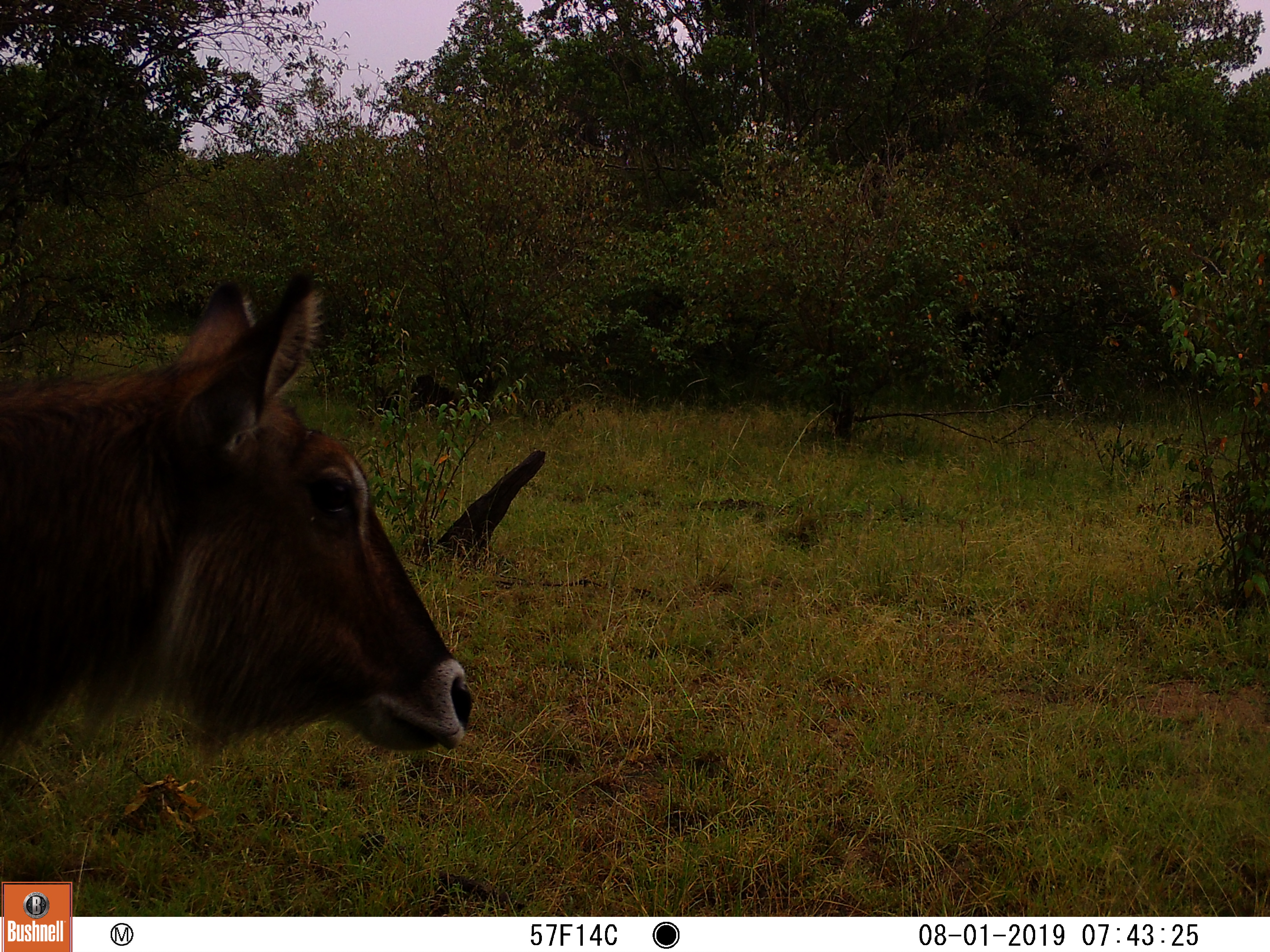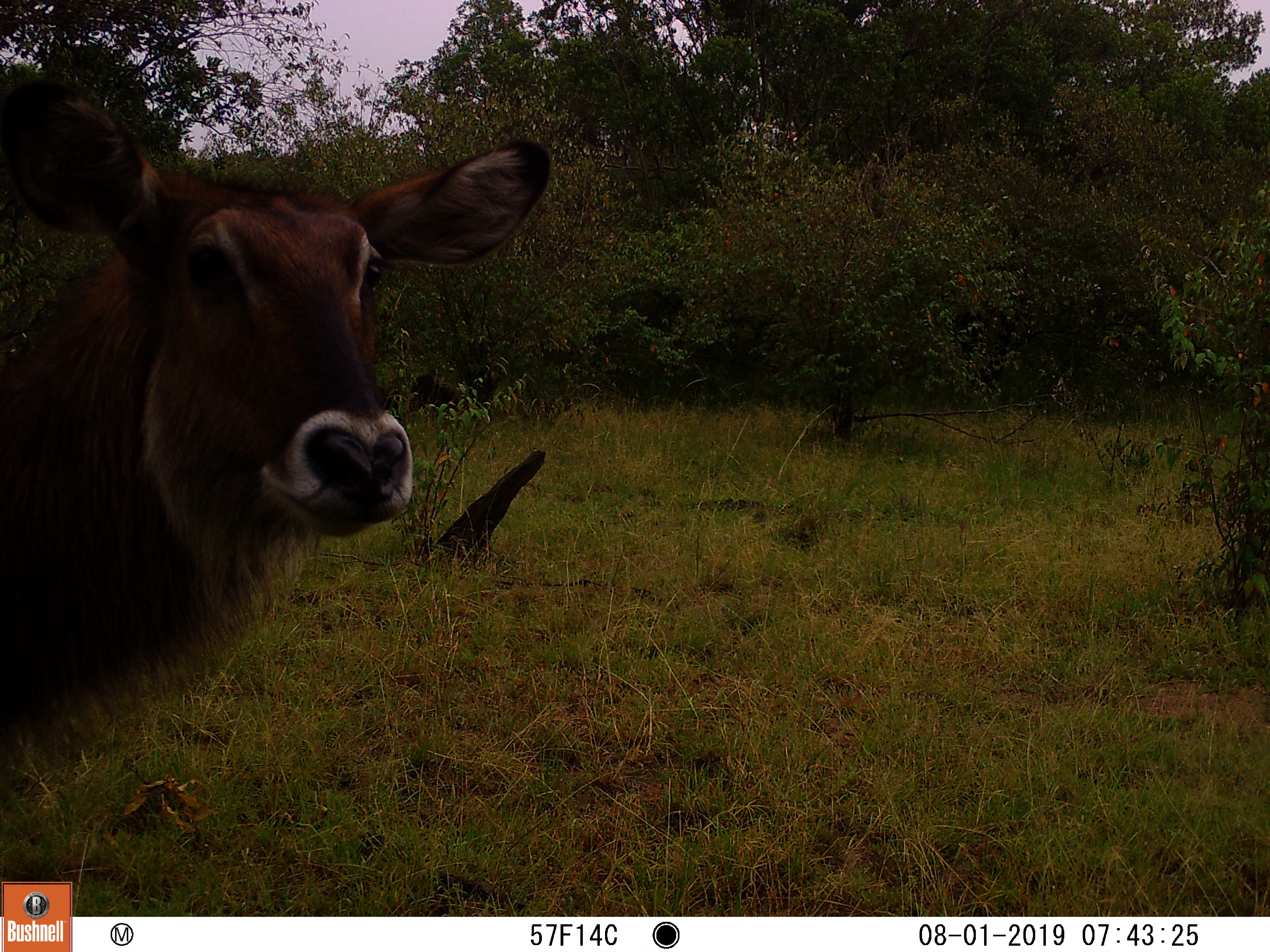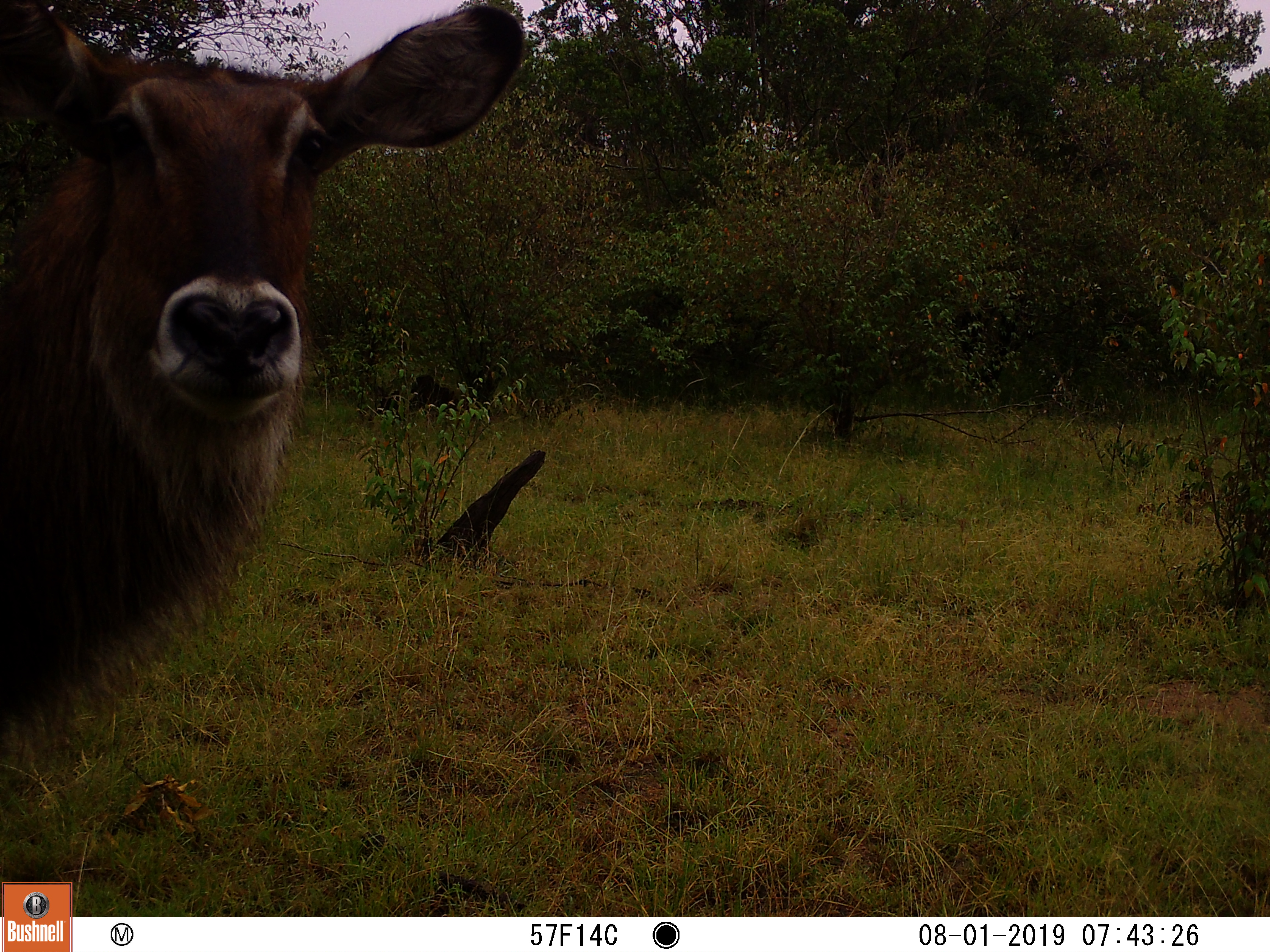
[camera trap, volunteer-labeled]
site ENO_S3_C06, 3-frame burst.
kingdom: Animalia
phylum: Chordata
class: Mammalia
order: Artiodactyla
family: Bovidae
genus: Kobus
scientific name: Kobus ellipsiprymnus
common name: waterbuck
Waterbuck (Kobus ellipsiprymnus), count 1. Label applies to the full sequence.